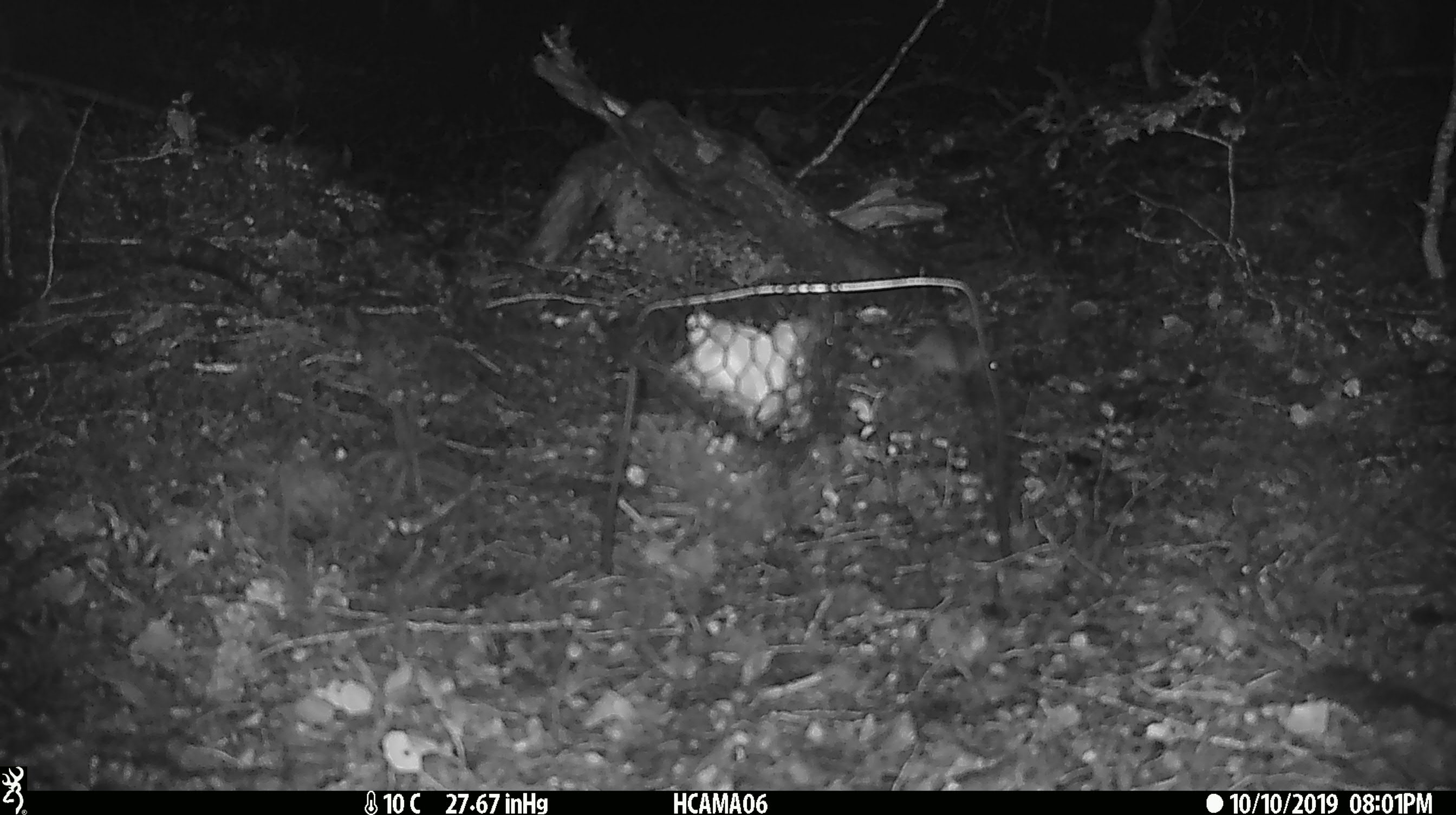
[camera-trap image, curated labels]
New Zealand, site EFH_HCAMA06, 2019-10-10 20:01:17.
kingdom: Animalia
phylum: Chordata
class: Mammalia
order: Rodentia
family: Muridae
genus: Mus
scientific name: Mus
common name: mouse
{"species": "mouse (Mus)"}